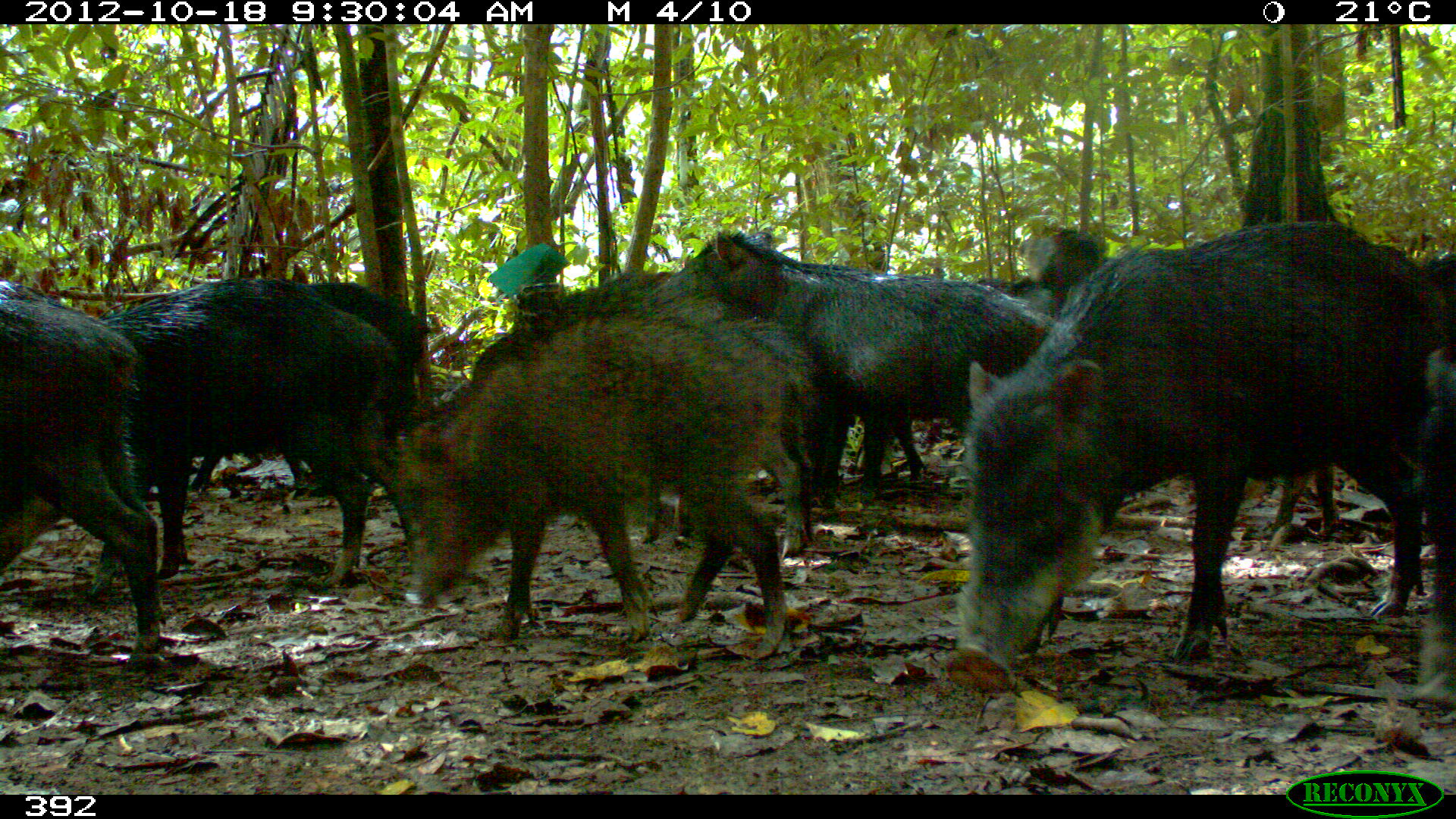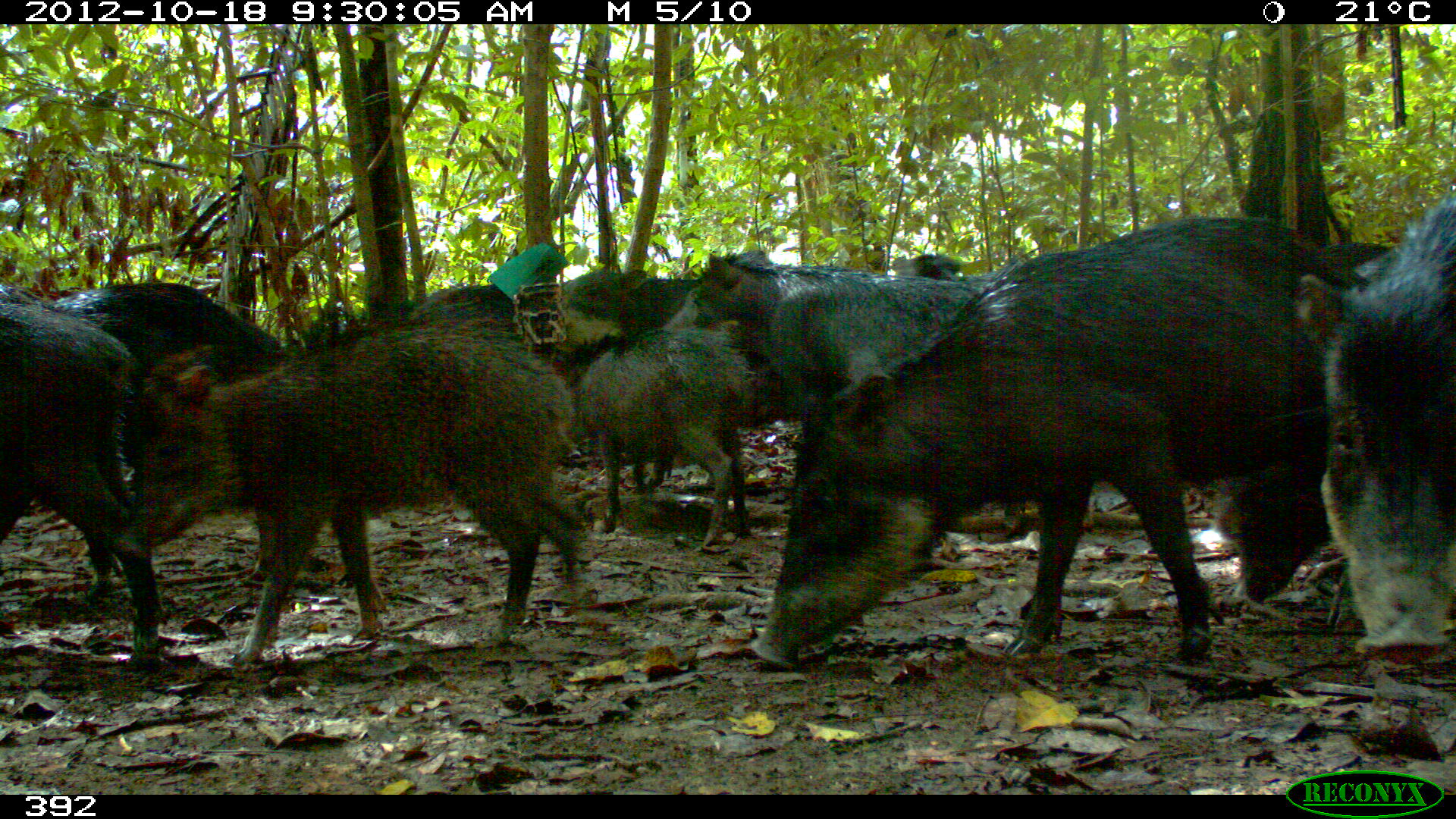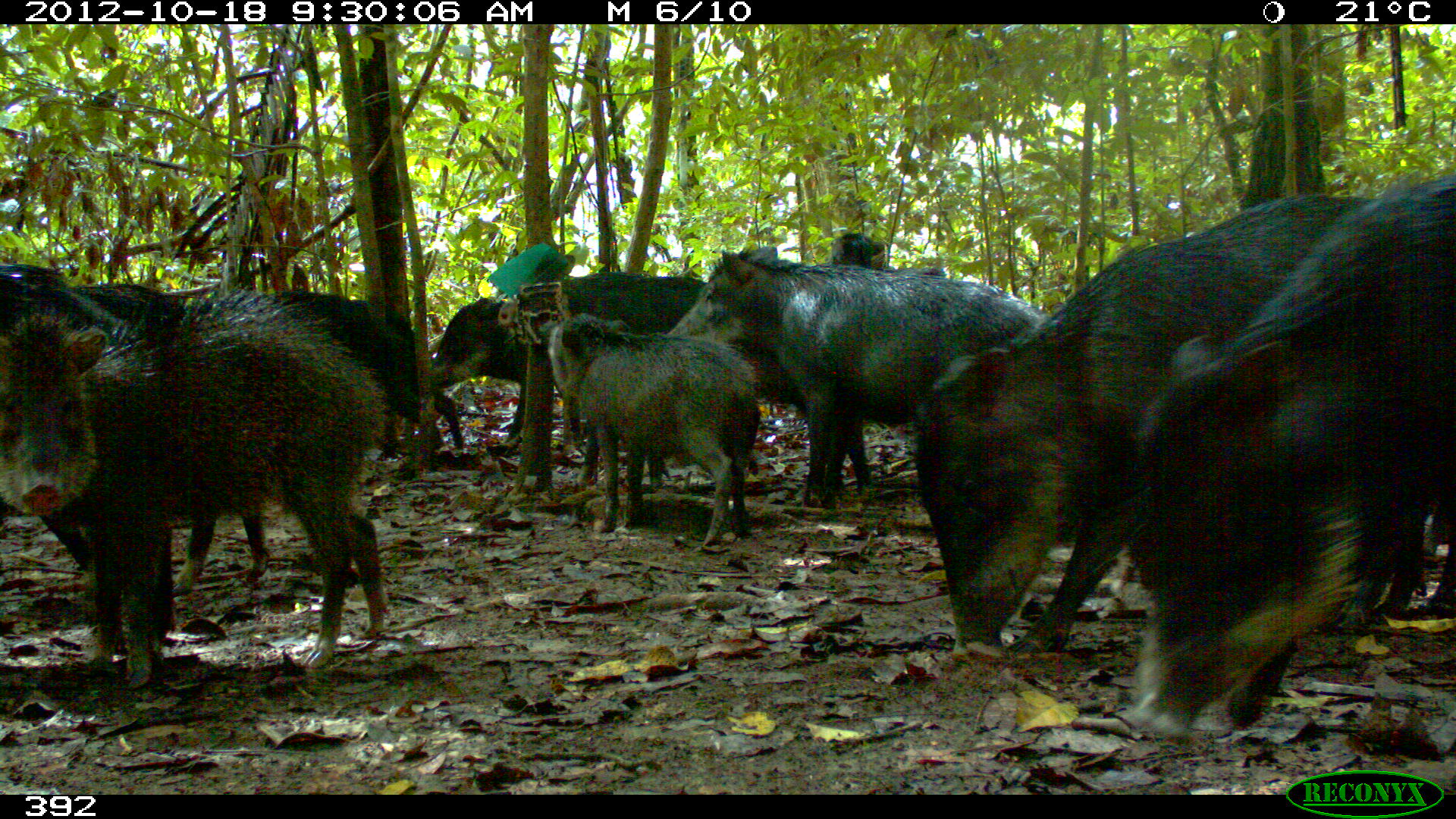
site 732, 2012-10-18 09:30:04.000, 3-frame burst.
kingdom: Animalia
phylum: Chordata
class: Mammalia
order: Artiodactyla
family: Tayassuidae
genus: Tayassu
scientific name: Tayassu pecari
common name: white-lipped peccary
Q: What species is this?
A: Tayassu pecari (white-lipped peccary).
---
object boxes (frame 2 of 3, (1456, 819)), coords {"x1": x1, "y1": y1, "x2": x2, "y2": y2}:
tayassu pecari: {"x1": 737, "y1": 208, "x2": 1396, "y2": 676}; {"x1": 126, "y1": 310, "x2": 596, "y2": 670}; {"x1": 657, "y1": 239, "x2": 1064, "y2": 541}; {"x1": 16, "y1": 279, "x2": 299, "y2": 613}; {"x1": 1287, "y1": 181, "x2": 1455, "y2": 667}; {"x1": 1, "y1": 272, "x2": 174, "y2": 665}; {"x1": 504, "y1": 262, "x2": 708, "y2": 550}; {"x1": 362, "y1": 277, "x2": 569, "y2": 556}; {"x1": 545, "y1": 327, "x2": 767, "y2": 556}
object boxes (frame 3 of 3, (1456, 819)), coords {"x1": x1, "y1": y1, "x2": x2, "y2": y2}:
tayassu pecari: {"x1": 905, "y1": 181, "x2": 1456, "y2": 659}; {"x1": 1122, "y1": 167, "x2": 1453, "y2": 739}; {"x1": 0, "y1": 290, "x2": 398, "y2": 695}; {"x1": 2, "y1": 254, "x2": 421, "y2": 596}; {"x1": 659, "y1": 241, "x2": 1071, "y2": 510}; {"x1": 420, "y1": 268, "x2": 767, "y2": 494}; {"x1": 540, "y1": 307, "x2": 765, "y2": 554}; {"x1": 1336, "y1": 482, "x2": 1453, "y2": 632}